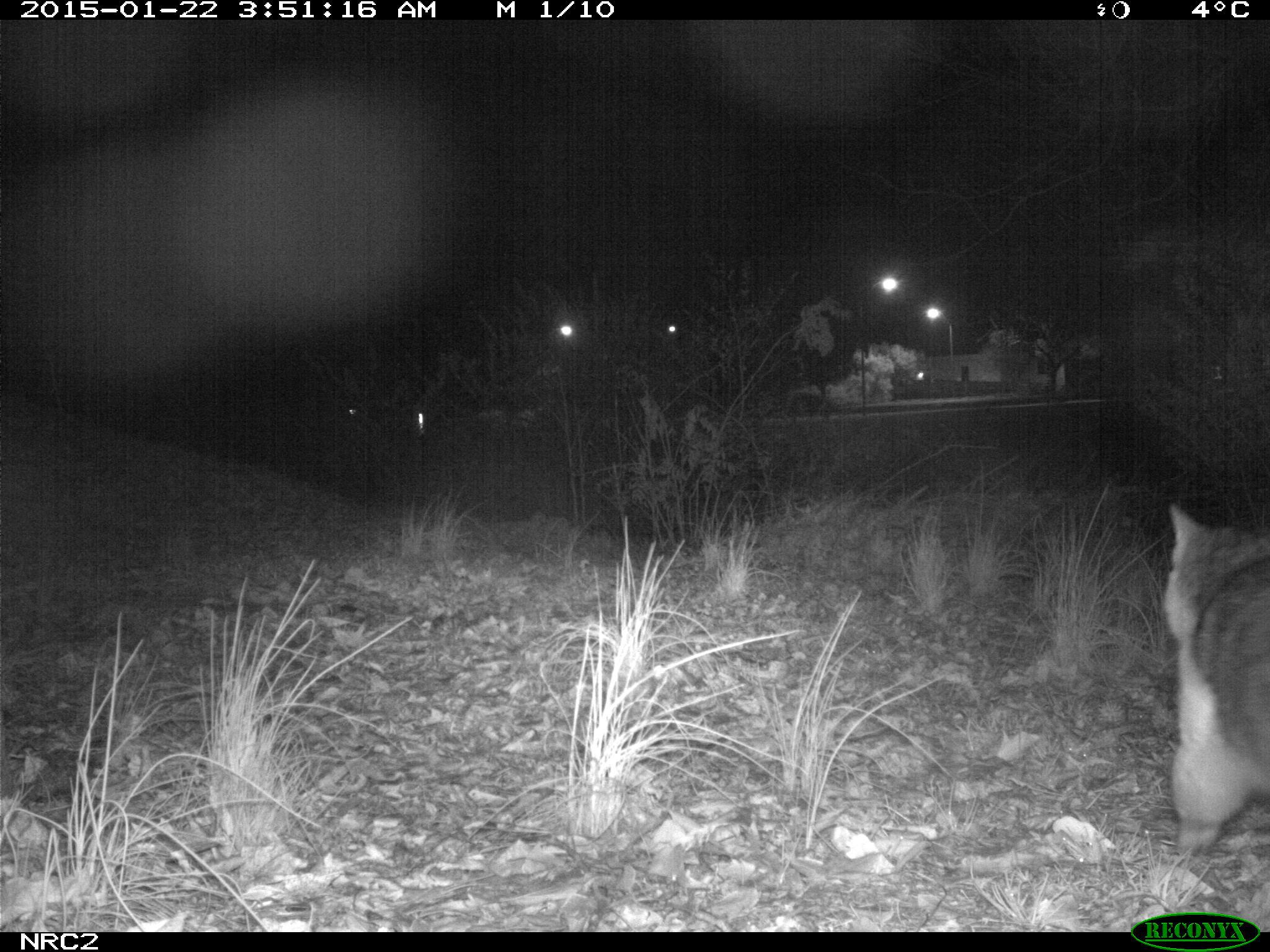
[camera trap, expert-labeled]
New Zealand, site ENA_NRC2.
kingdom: Animalia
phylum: Chordata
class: Mammalia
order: Carnivora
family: Felidae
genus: Felis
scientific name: Felis catus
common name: domestic cat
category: cat